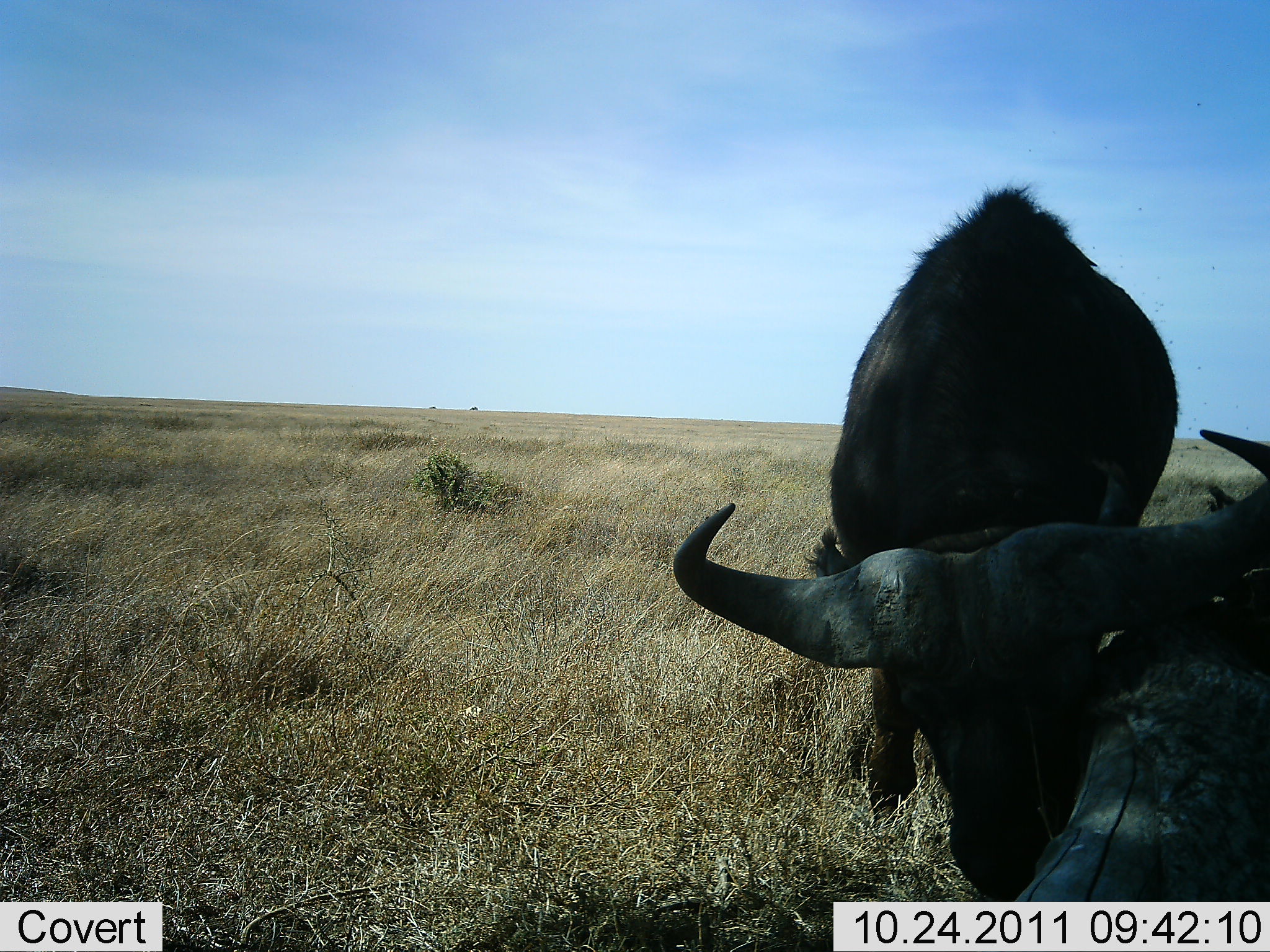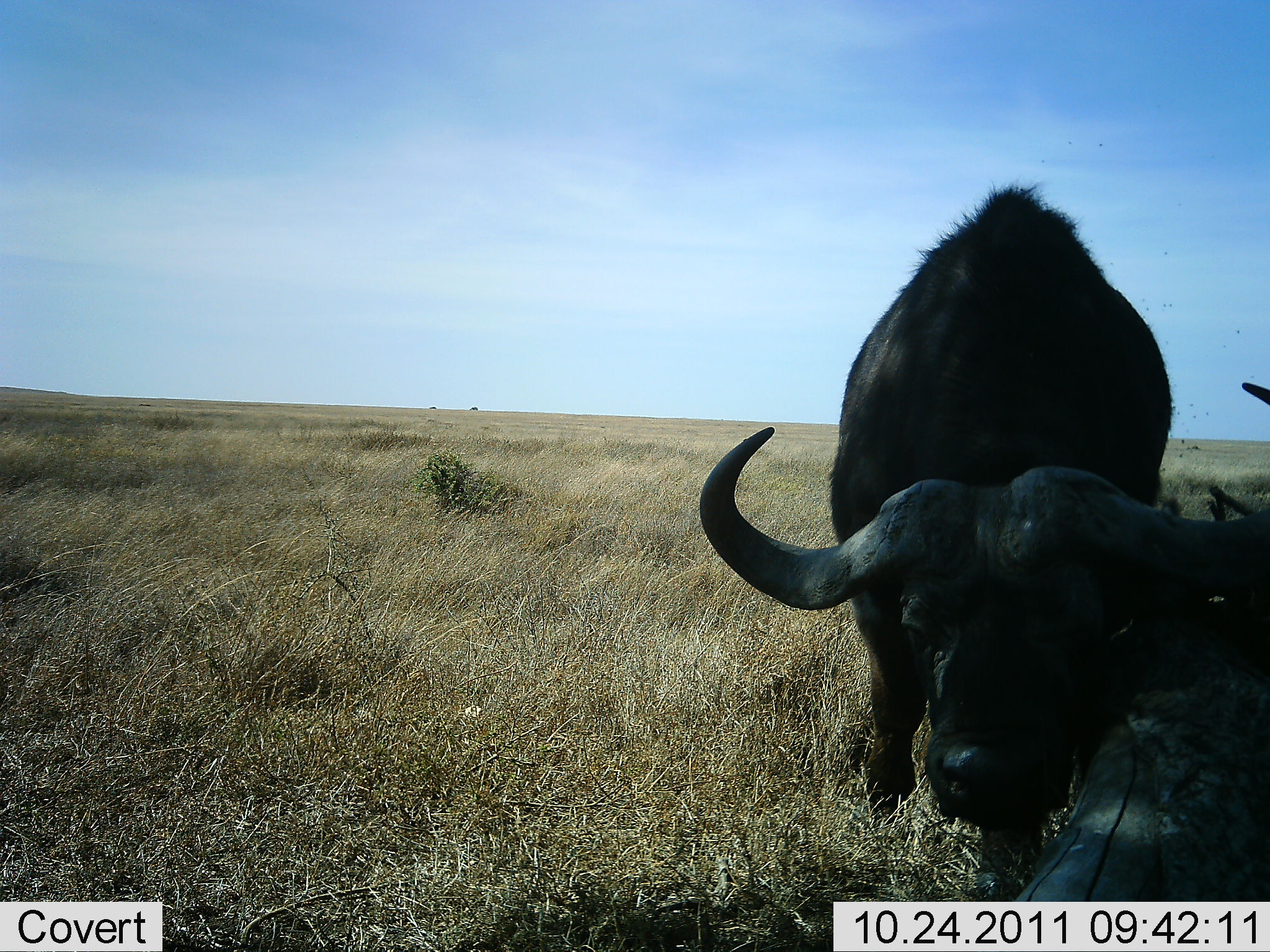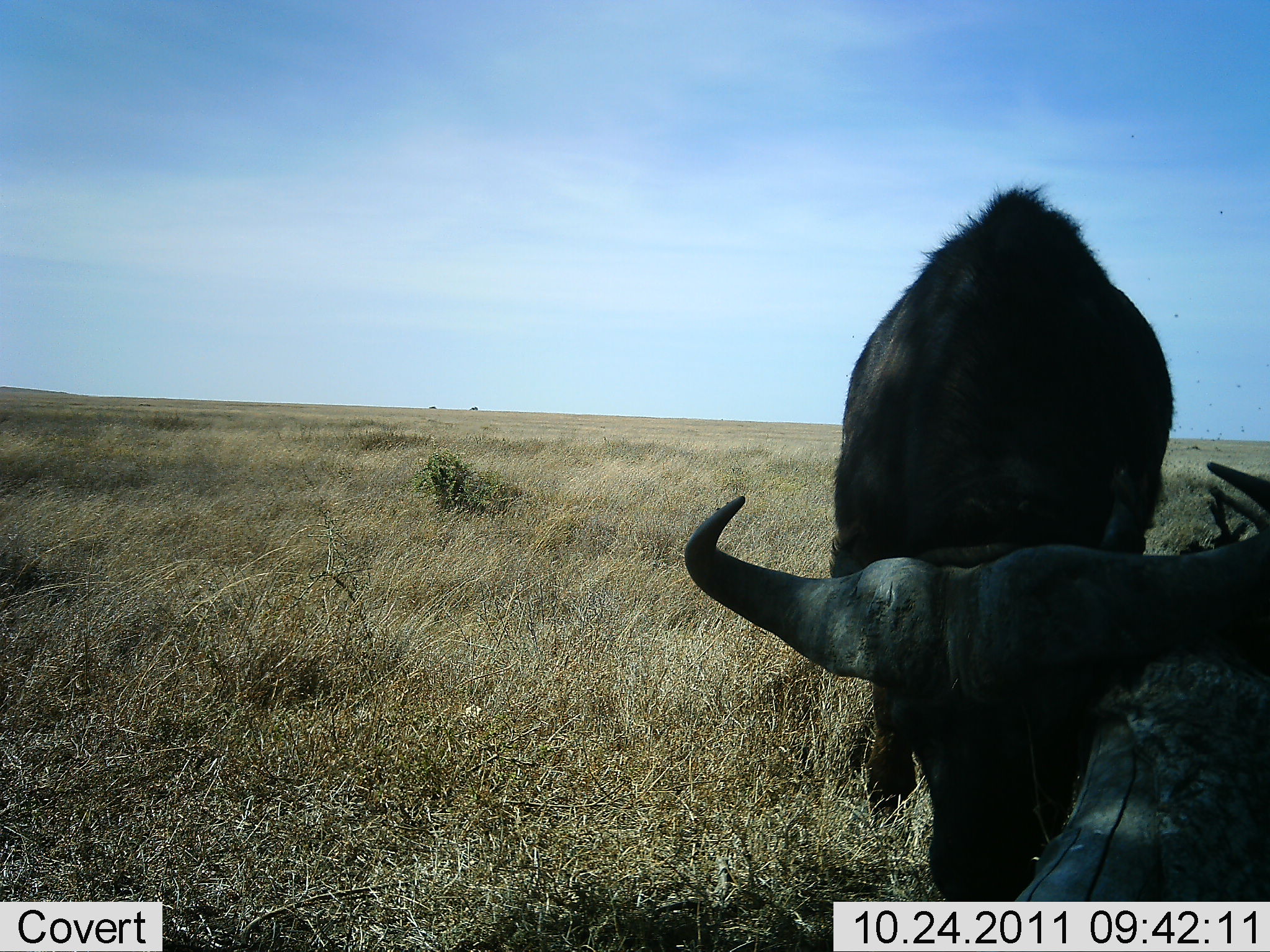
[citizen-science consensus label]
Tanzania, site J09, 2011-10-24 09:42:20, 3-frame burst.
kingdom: Animalia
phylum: Chordata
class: Mammalia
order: Artiodactyla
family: Bovidae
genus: Syncerus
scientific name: Syncerus caffer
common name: cape buffalo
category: buffalo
Buffalo (cape buffalo) (Syncerus caffer), count 1. Behavior (volunteer vote fractions): standing 46%, resting 0%, moving 23%, interacting 23%. Young present (vote fraction): 0%. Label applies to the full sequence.